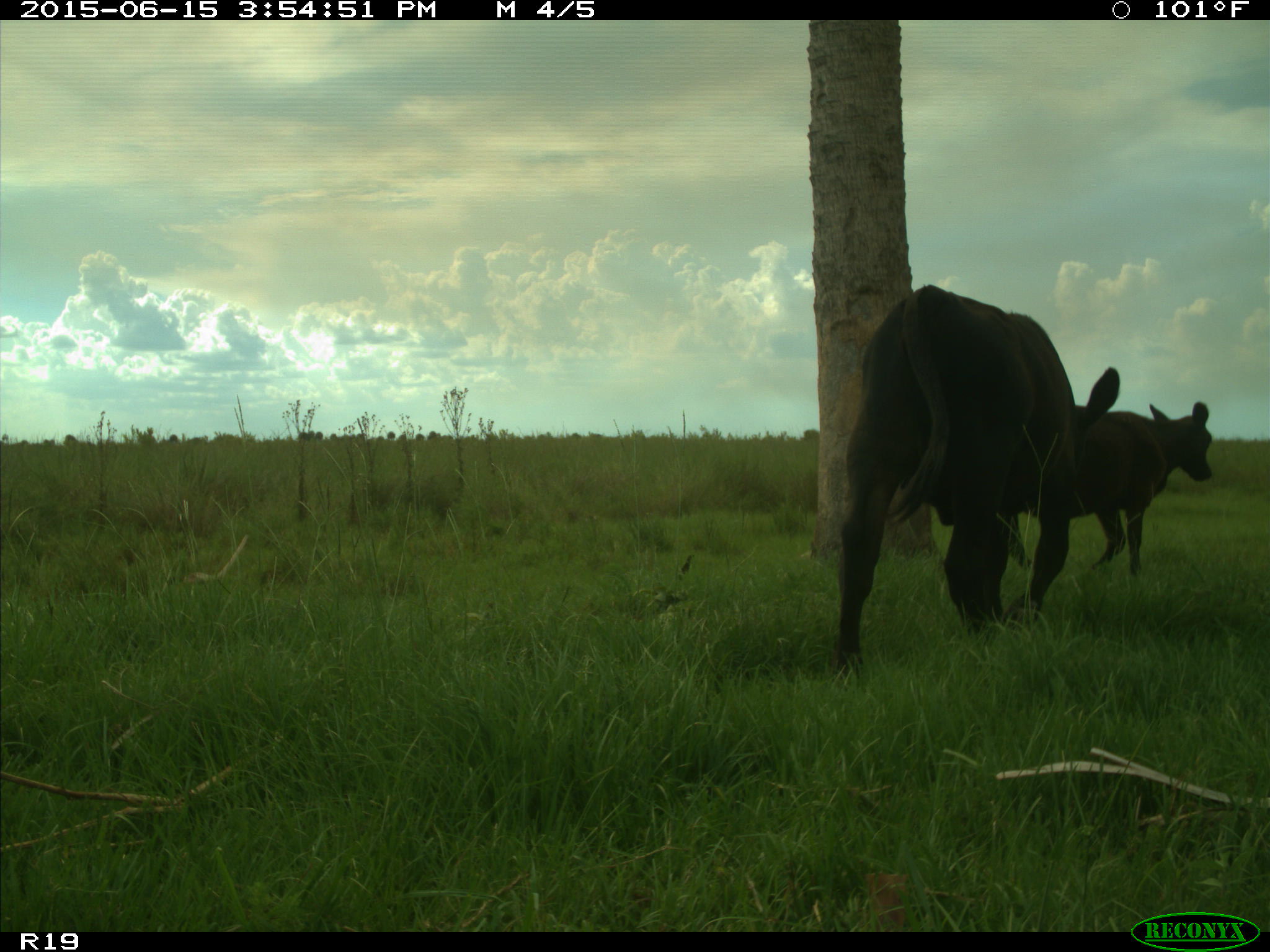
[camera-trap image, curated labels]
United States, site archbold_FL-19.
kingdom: Animalia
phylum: Chordata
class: Mammalia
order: Artiodactyla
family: Bovidae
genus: Bos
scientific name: Bos taurus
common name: domestic cow